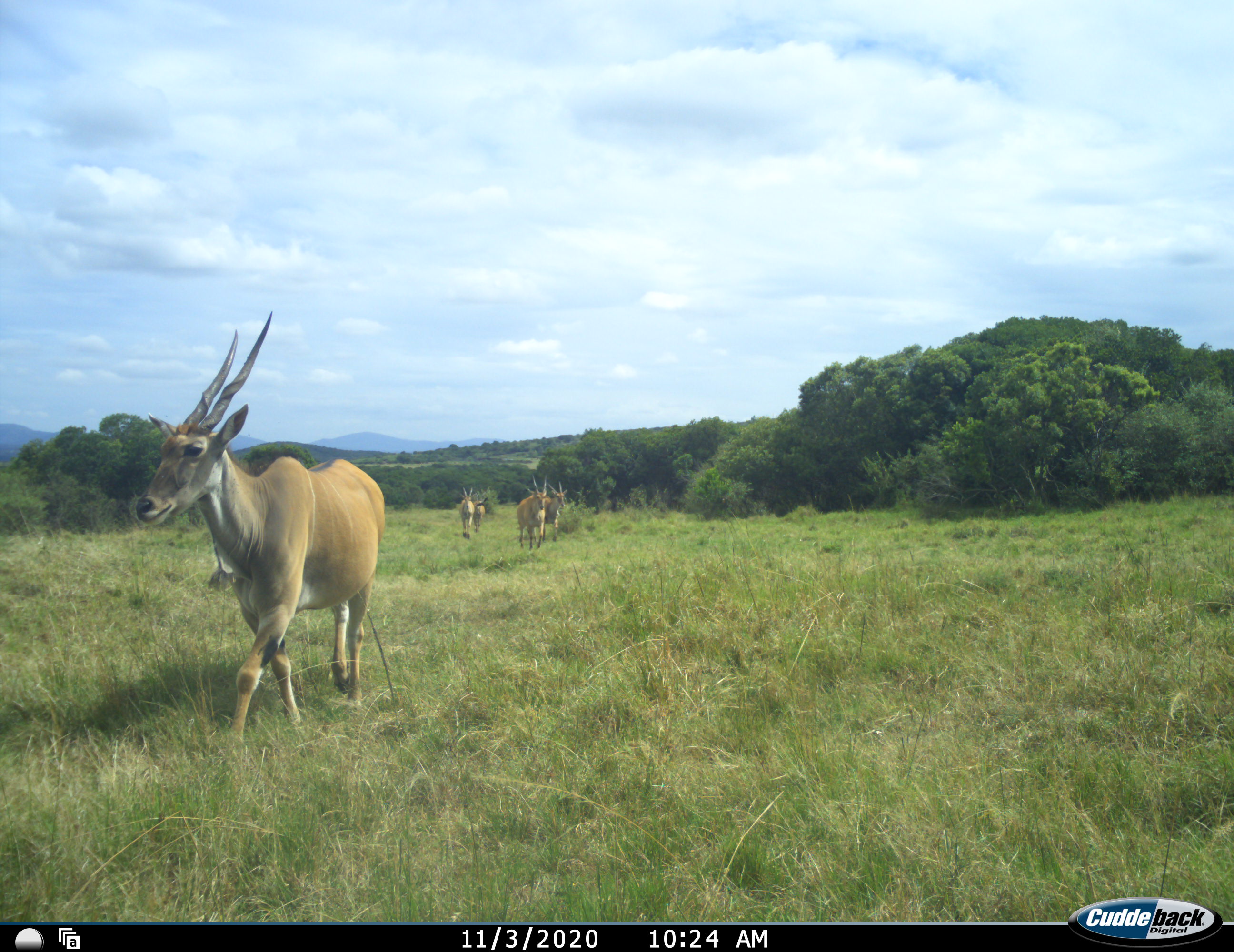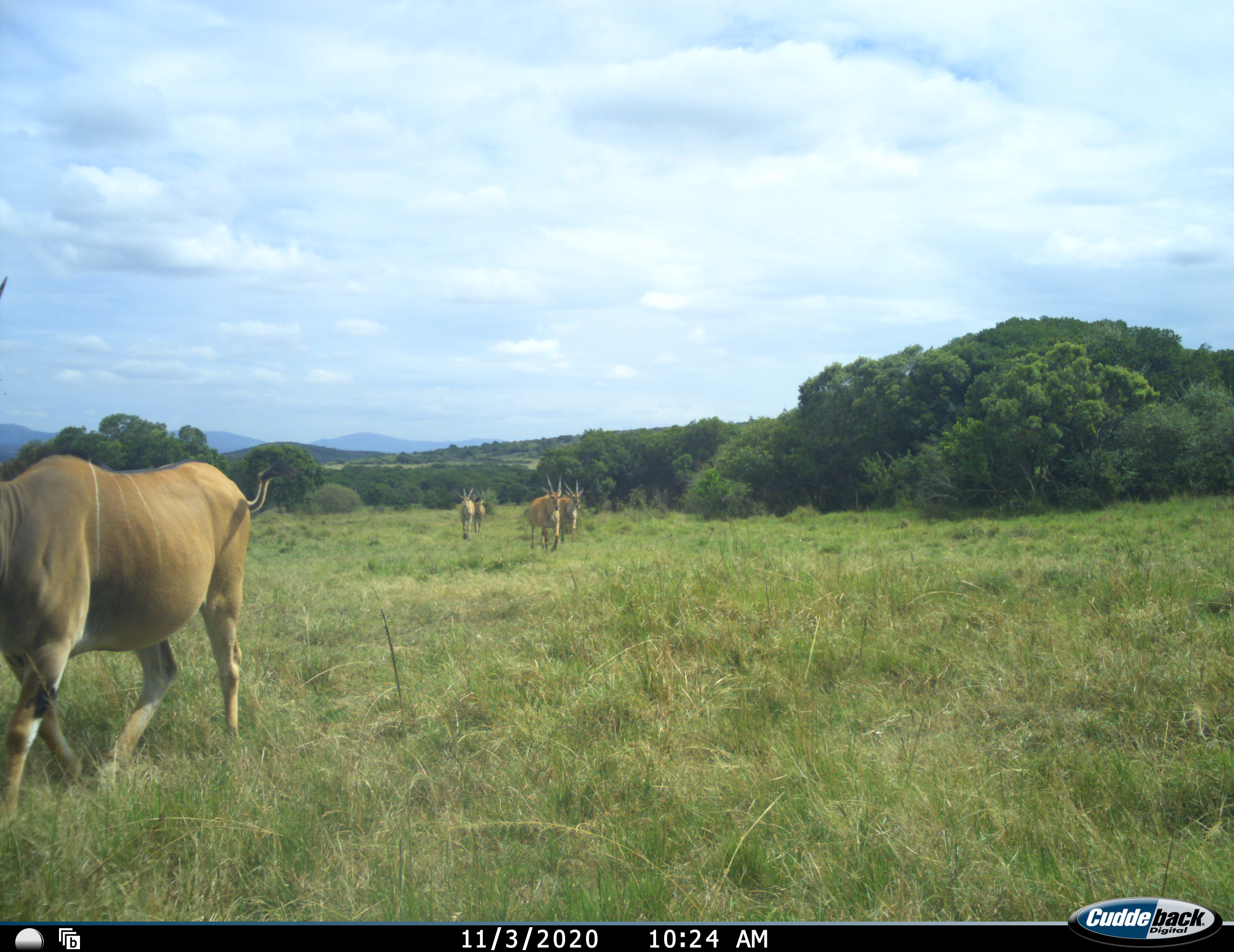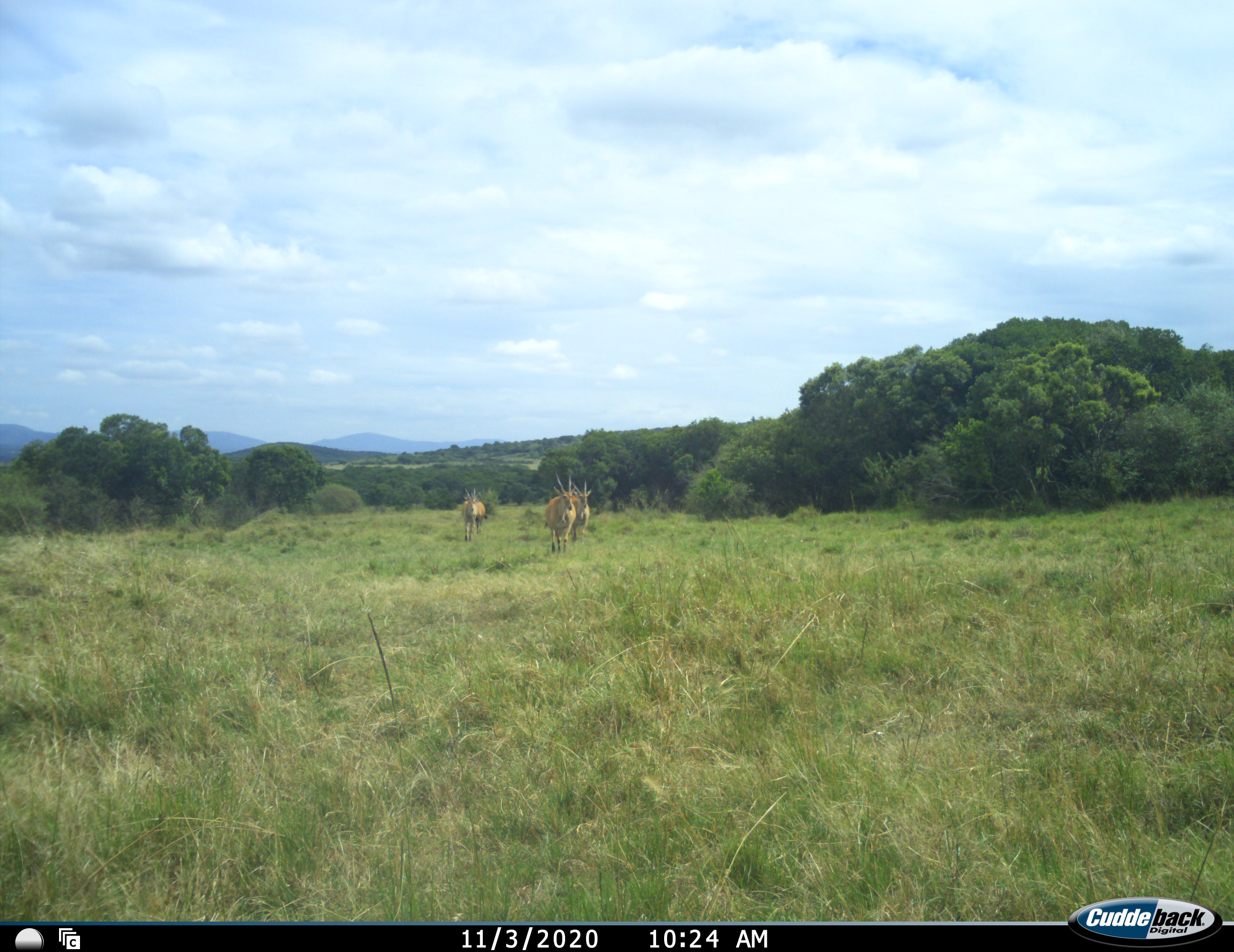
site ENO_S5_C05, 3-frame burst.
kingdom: Animalia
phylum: Chordata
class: Mammalia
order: Artiodactyla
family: Bovidae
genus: Tragelaphus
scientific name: Tragelaphus oryx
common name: eland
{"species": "eland (Tragelaphus oryx)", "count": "5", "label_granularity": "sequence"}